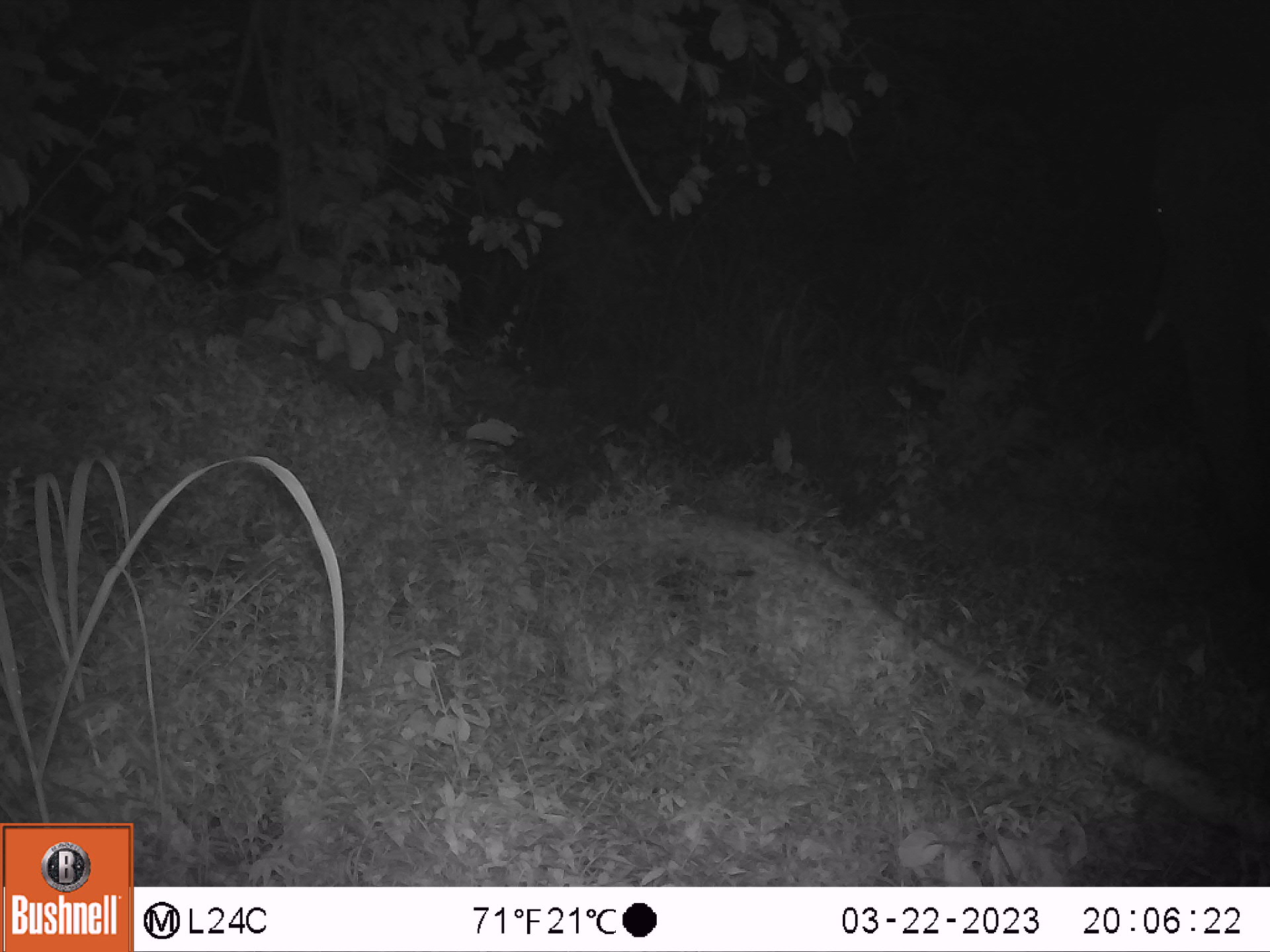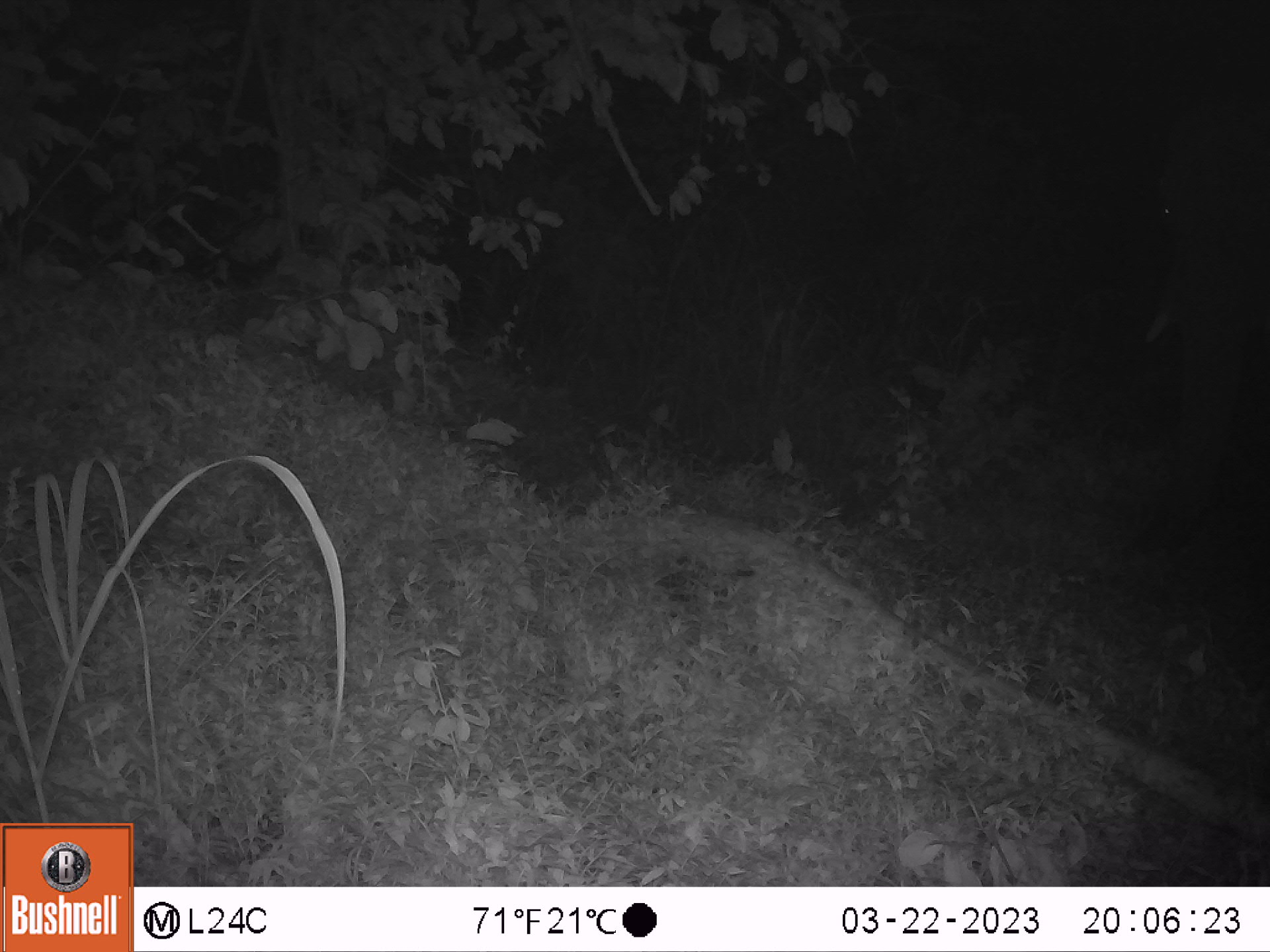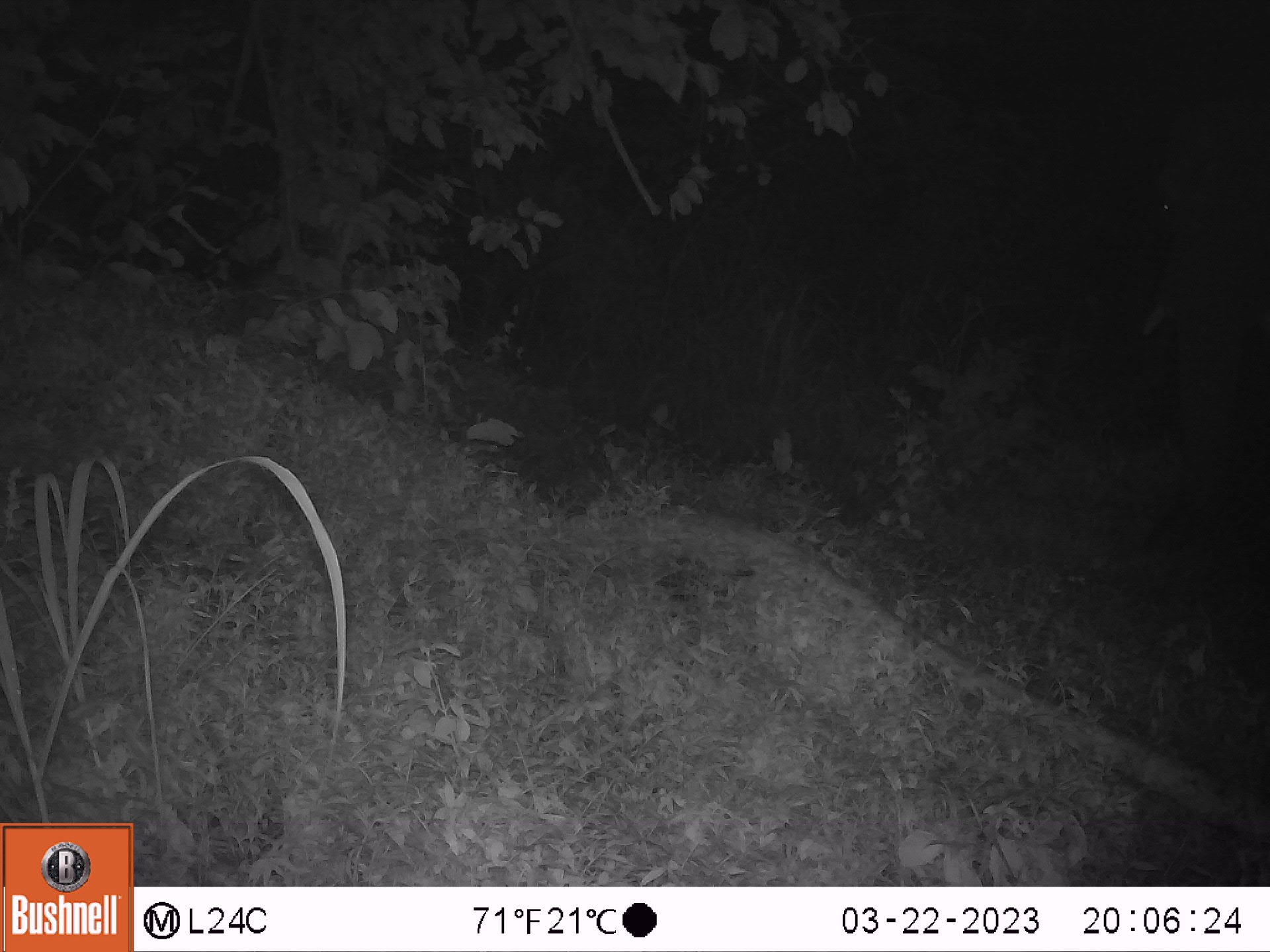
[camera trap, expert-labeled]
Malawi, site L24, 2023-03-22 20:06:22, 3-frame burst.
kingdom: Animalia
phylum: Chordata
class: Mammalia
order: Proboscidea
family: Elephantidae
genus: Loxodonta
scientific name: Loxodonta africana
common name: african savanna elephant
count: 1